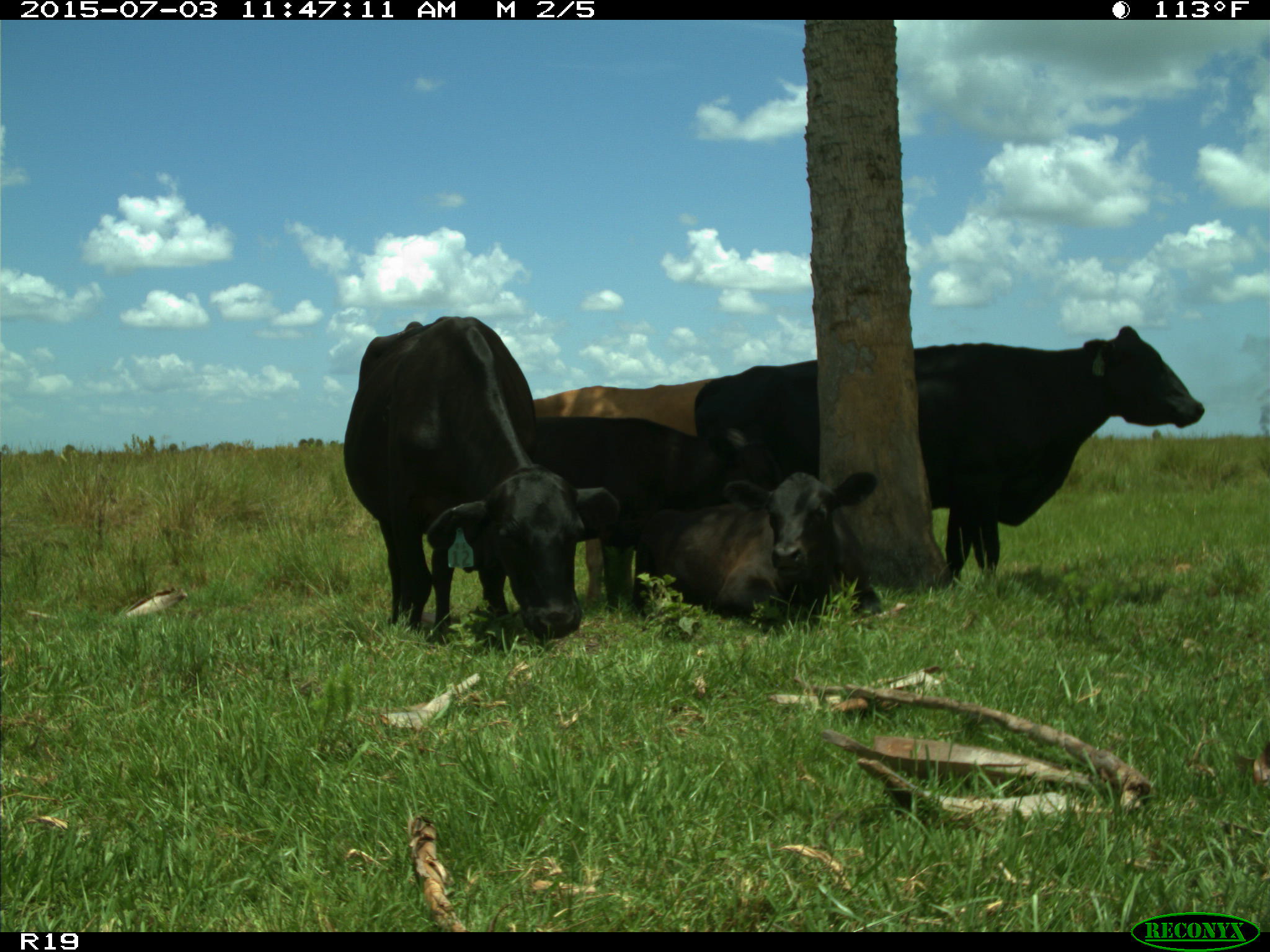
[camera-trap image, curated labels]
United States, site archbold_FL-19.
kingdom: Animalia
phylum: Chordata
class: Mammalia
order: Artiodactyla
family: Bovidae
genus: Bos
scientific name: Bos taurus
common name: domestic cow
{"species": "Bos taurus (domestic cow)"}